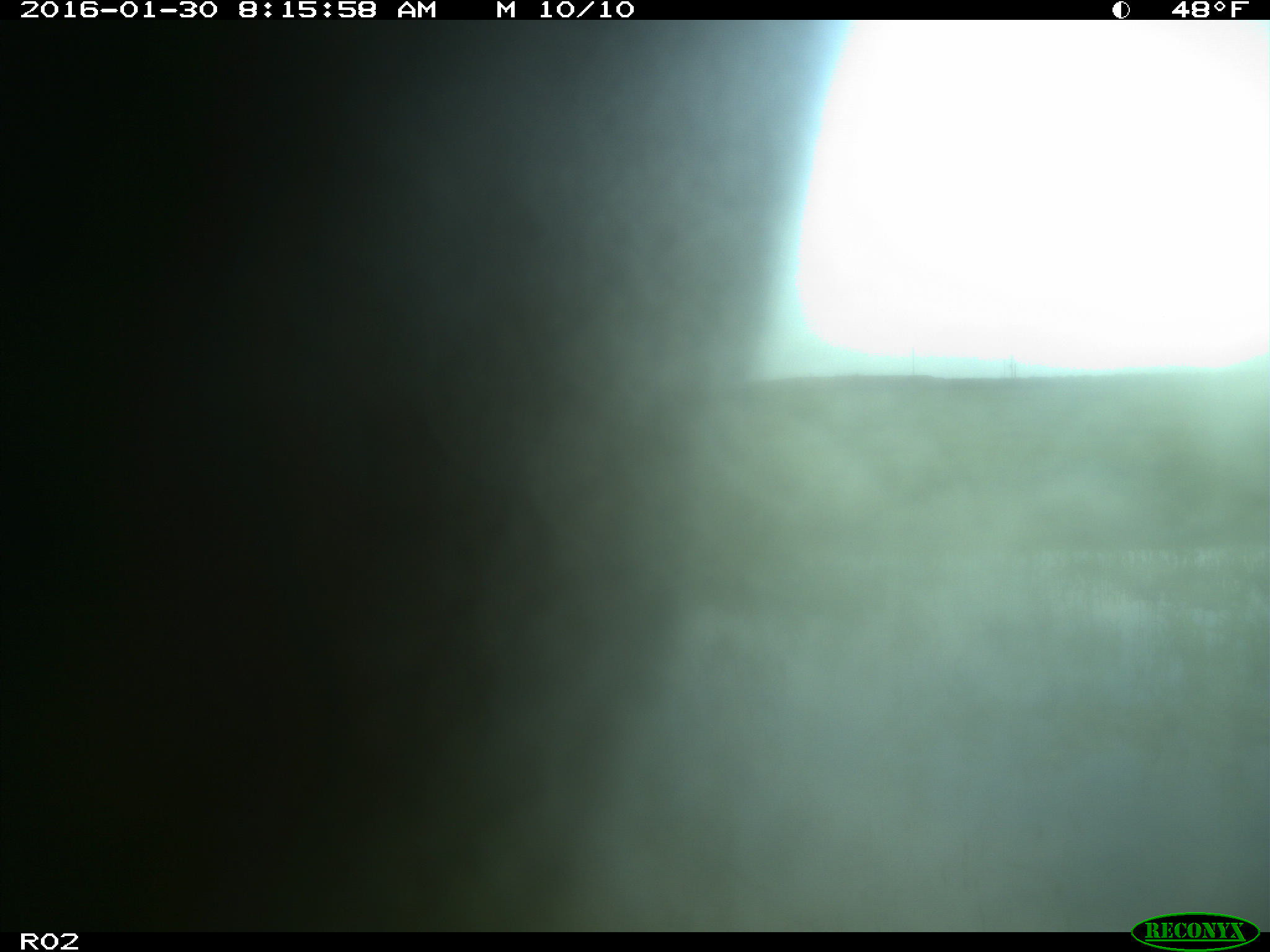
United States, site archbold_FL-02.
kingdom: Animalia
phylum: Chordata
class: Mammalia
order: Artiodactyla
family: Bovidae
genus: Bos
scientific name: Bos taurus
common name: domestic cow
Bos taurus (domestic cow).